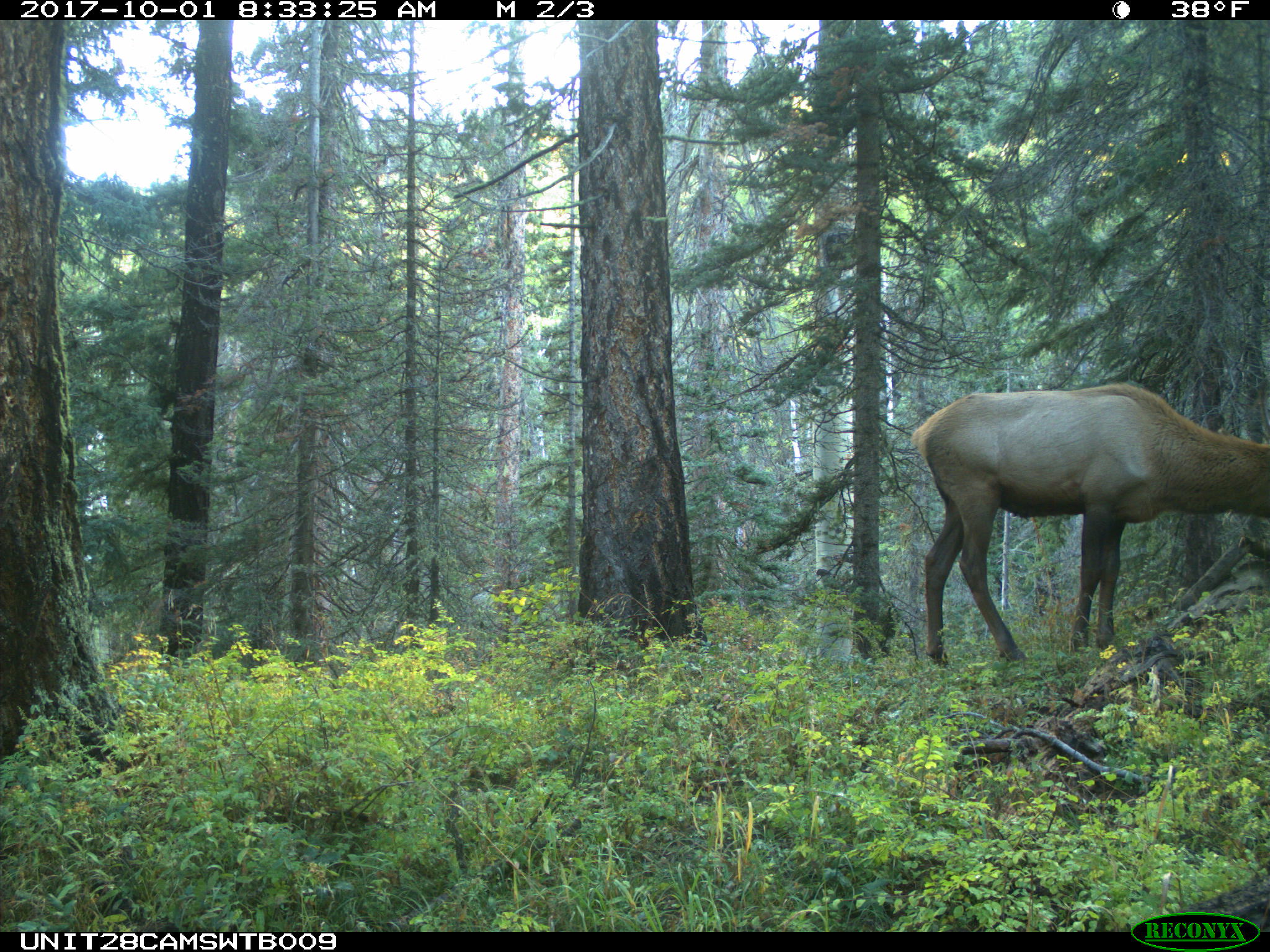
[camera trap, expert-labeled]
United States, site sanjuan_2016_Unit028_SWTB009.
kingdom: Animalia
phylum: Chordata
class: Mammalia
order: Artiodactyla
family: Cervidae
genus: Cervus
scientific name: Cervus elaphus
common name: red deer